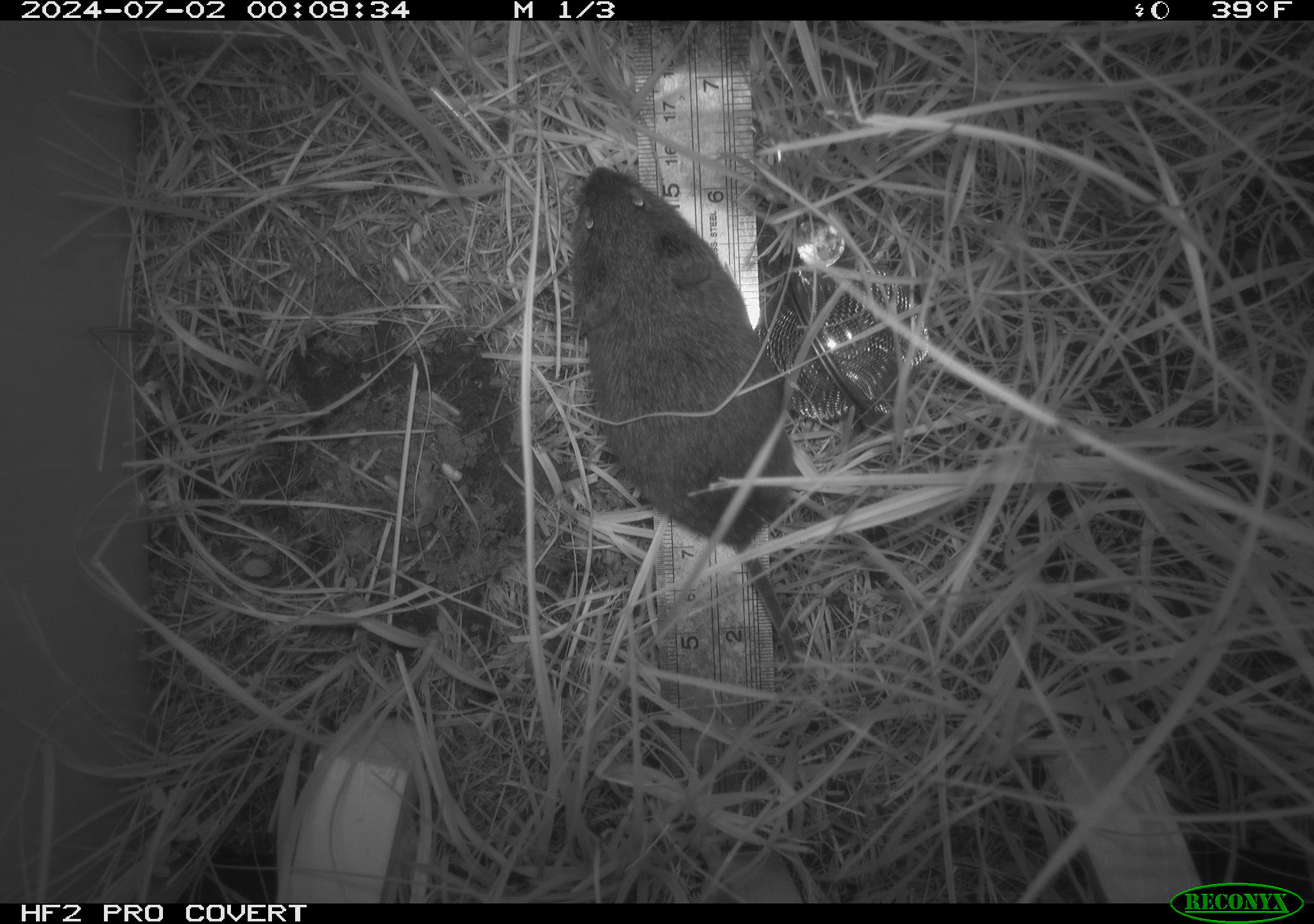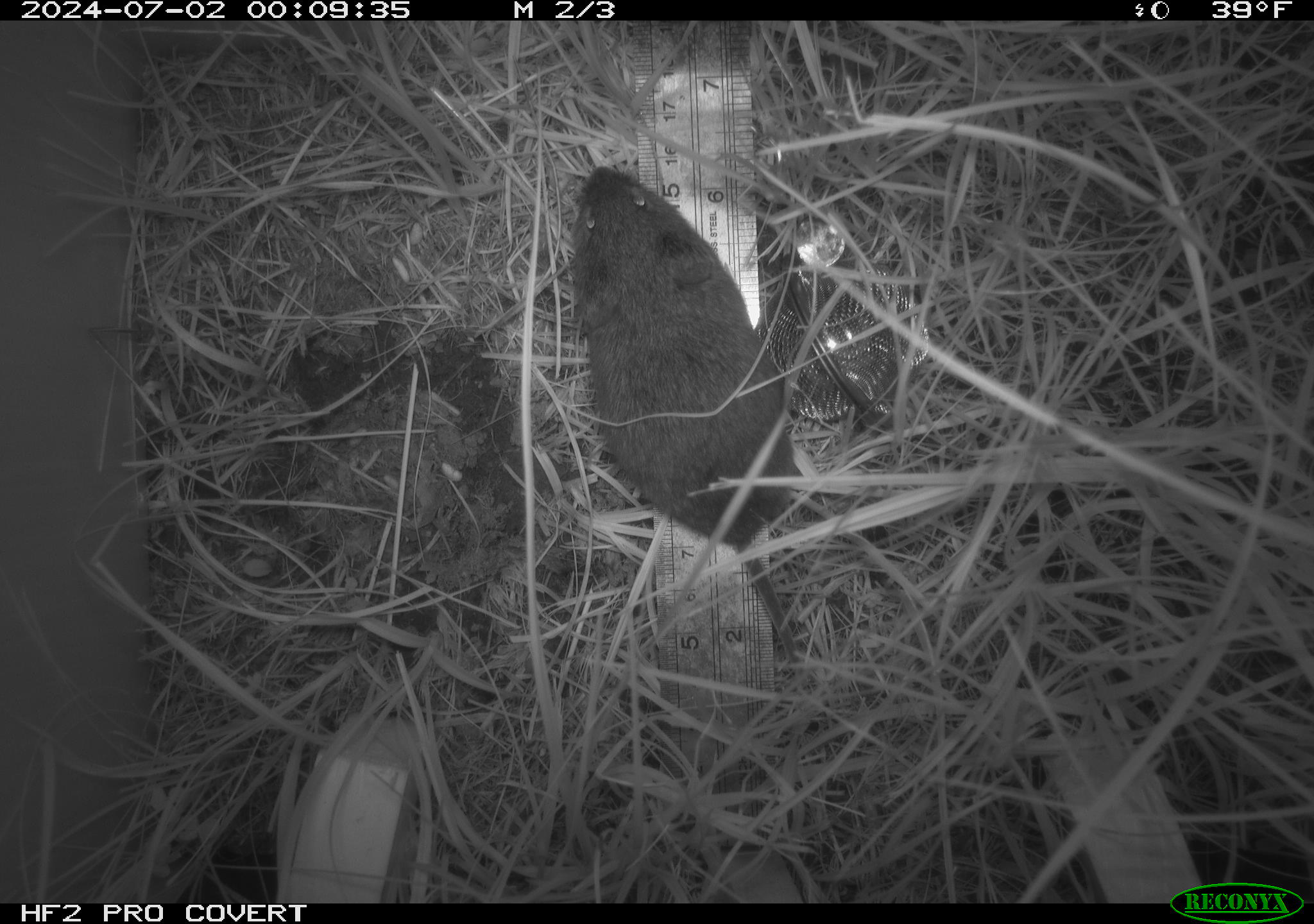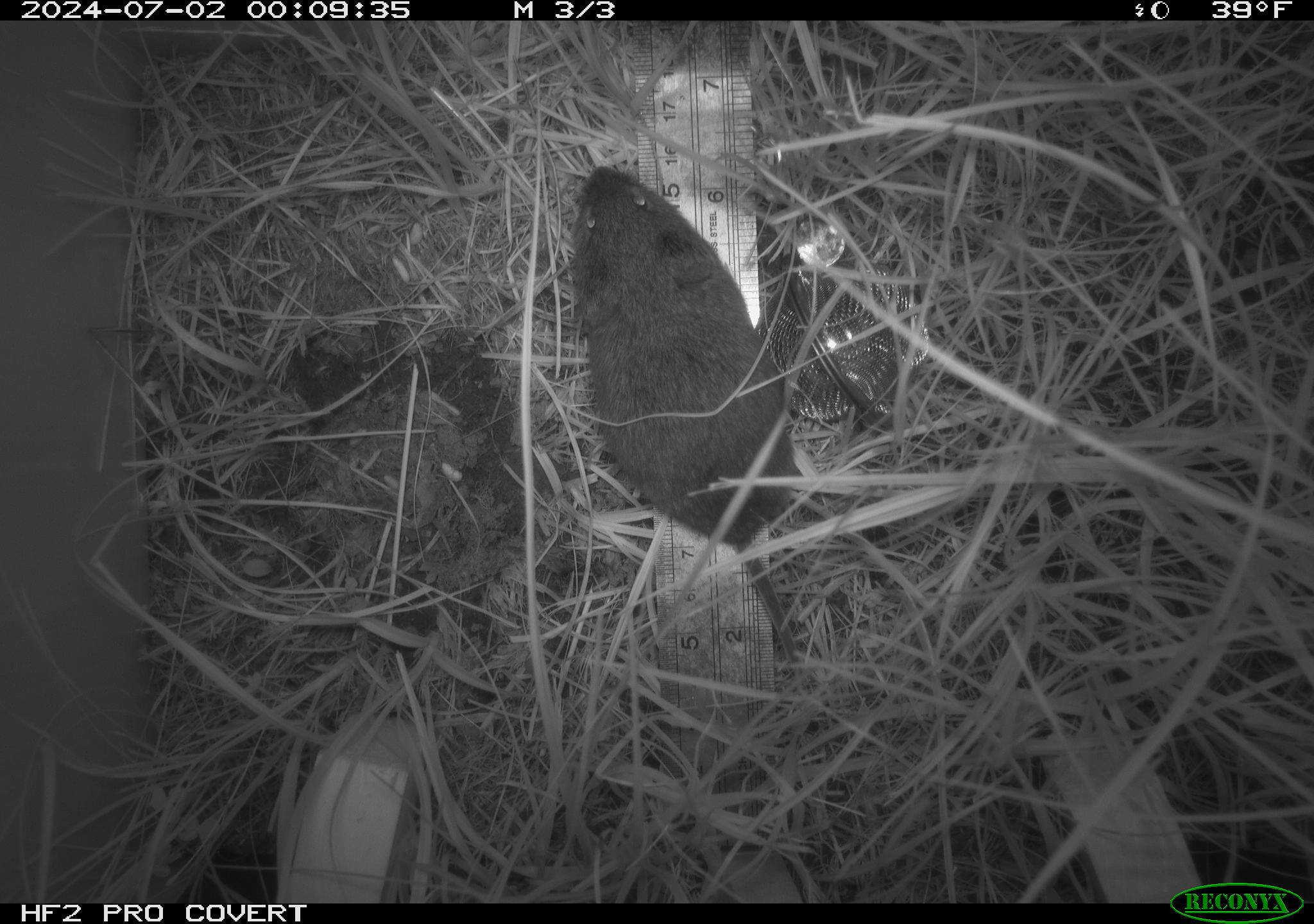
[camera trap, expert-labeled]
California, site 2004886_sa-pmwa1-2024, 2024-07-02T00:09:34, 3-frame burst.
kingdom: Animalia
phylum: Chordata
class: Mammalia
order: Rodentia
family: Cricetidae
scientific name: Arvicolinae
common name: voles, lemmings, and muskrats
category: arvicolinae subfamily